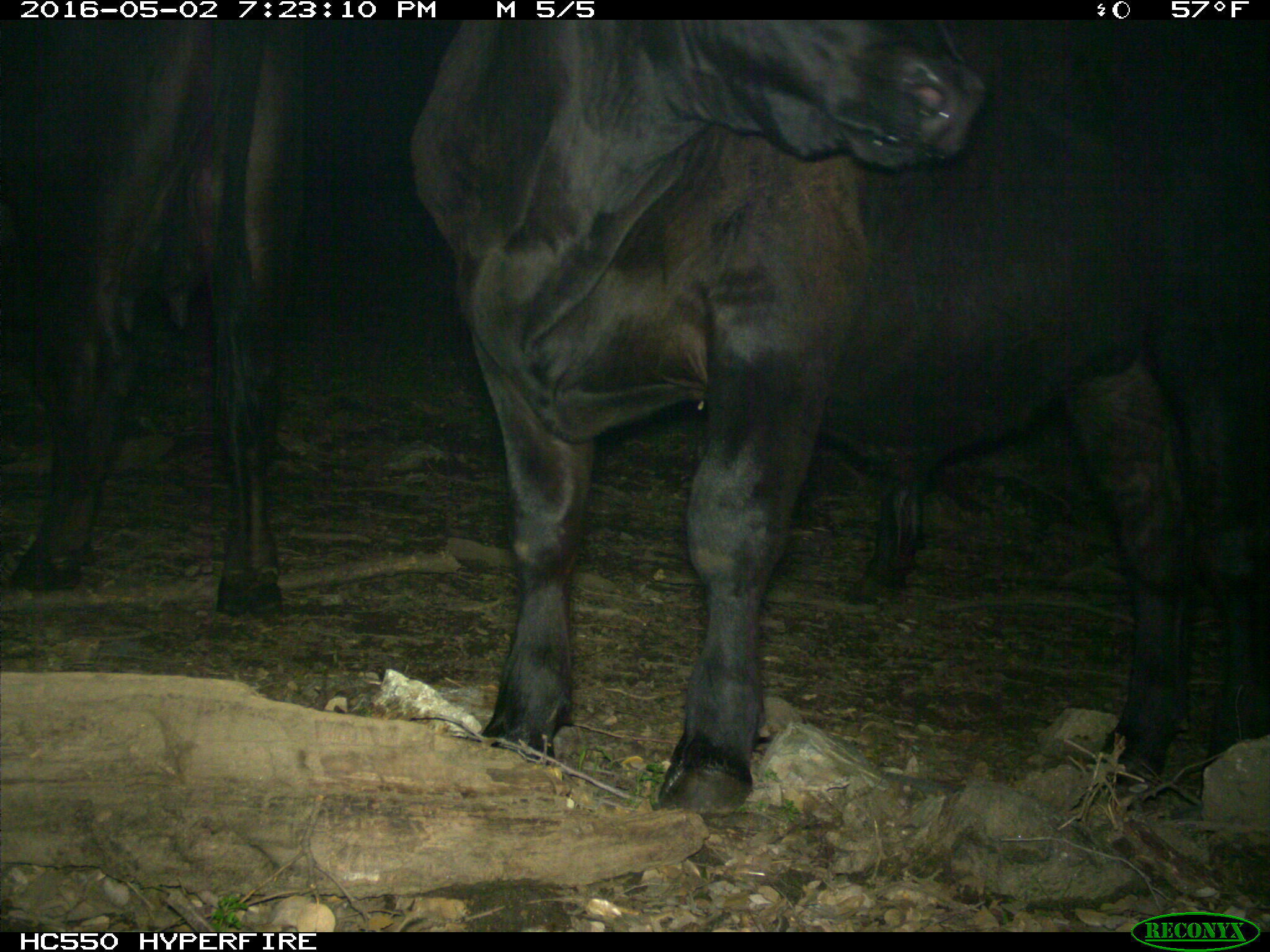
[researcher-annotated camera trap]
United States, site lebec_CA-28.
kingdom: Animalia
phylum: Chordata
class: Mammalia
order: Artiodactyla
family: Bovidae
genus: Bos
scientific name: Bos taurus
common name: domestic cow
Bos taurus (domestic cow).